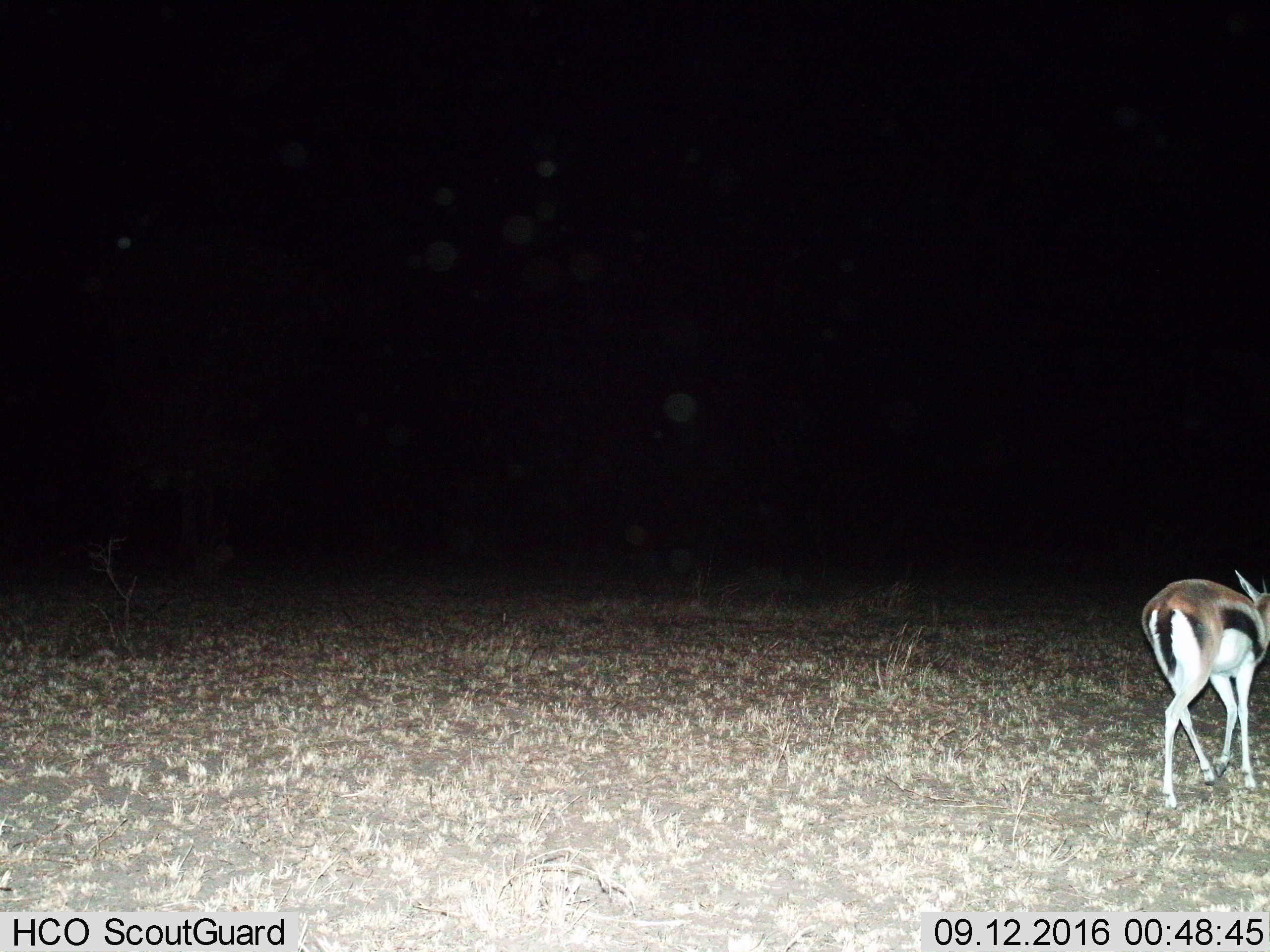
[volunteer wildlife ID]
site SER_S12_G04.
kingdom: Animalia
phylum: Chordata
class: Mammalia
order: Artiodactyla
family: Bovidae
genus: Eudorcas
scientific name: Eudorcas thomsonii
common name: thomson's gazelle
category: gazellethomsons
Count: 1.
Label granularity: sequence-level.